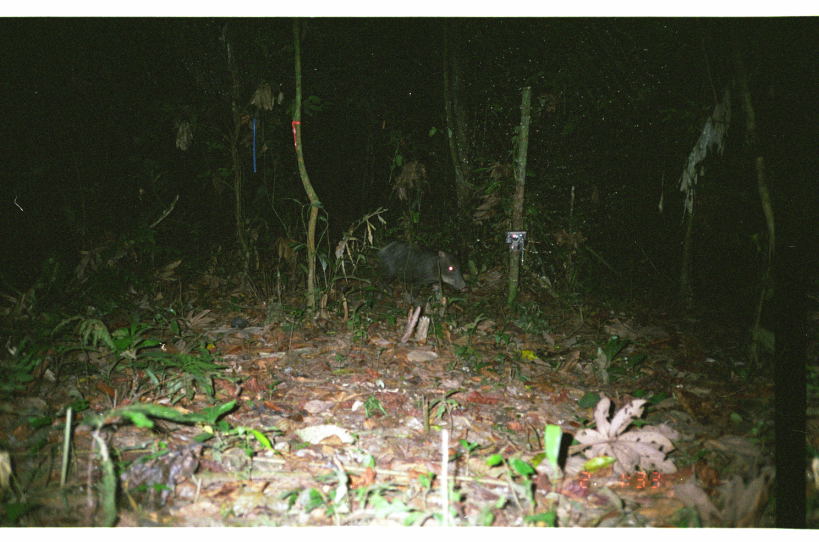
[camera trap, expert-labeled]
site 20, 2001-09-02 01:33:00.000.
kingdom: Animalia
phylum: Chordata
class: Mammalia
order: Artiodactyla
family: Tayassuidae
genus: Tayassu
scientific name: Tayassu pecari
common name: white-lipped peccary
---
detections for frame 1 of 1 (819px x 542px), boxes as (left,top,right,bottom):
tayassu pecari: (372,239,467,305)